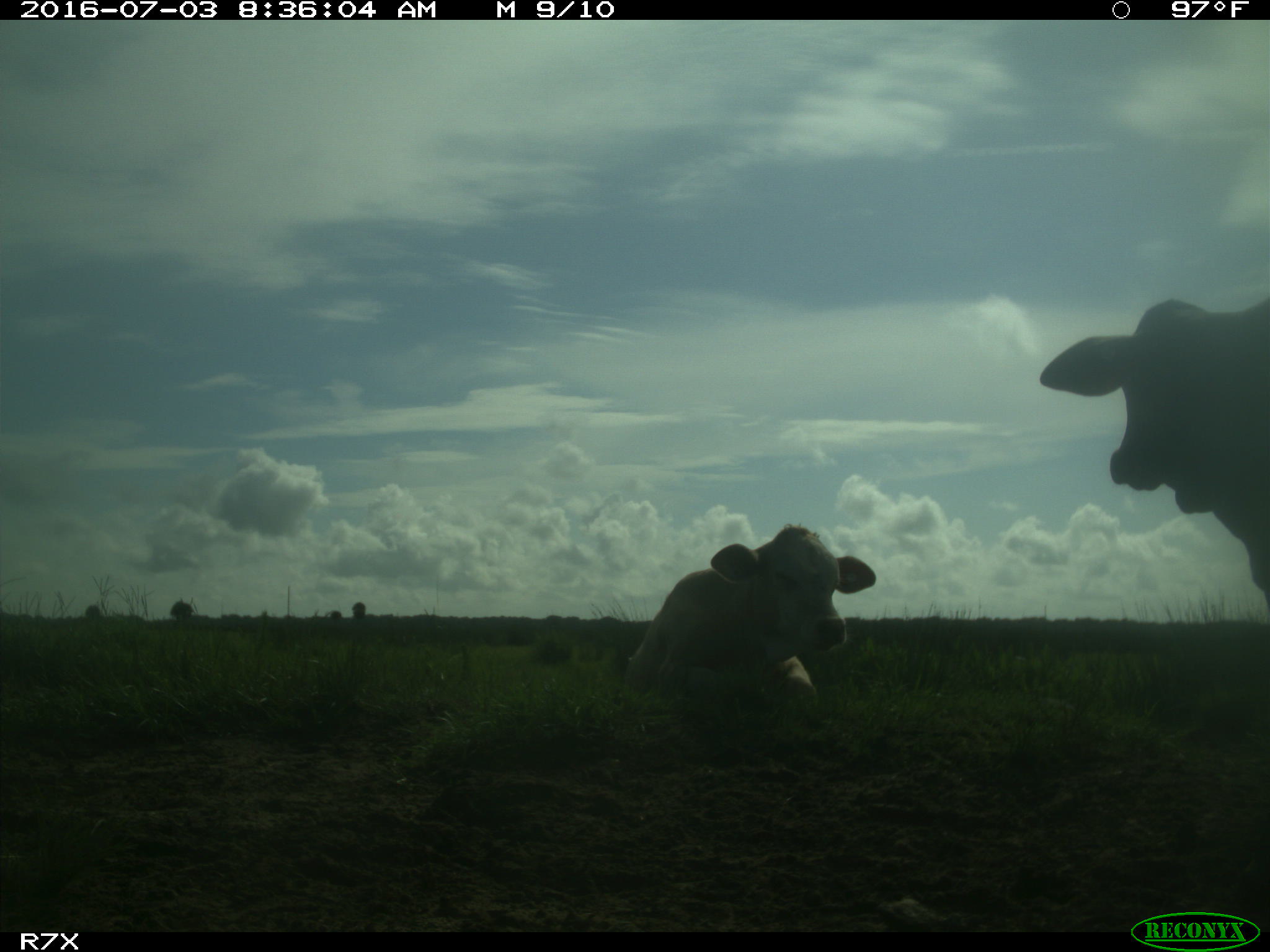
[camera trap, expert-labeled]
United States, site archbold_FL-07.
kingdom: Animalia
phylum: Chordata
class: Mammalia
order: Artiodactyla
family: Bovidae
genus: Bos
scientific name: Bos taurus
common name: domestic cow